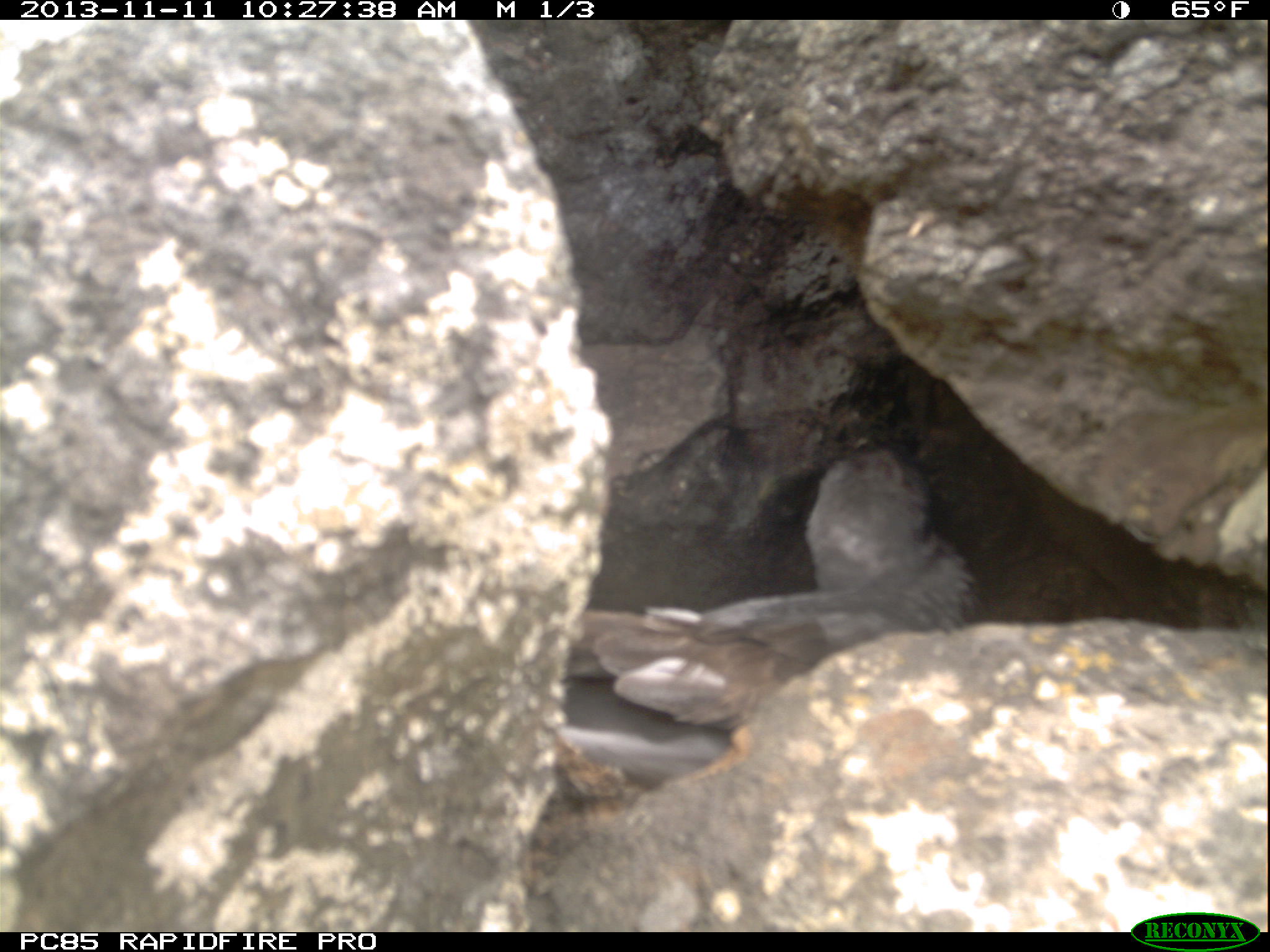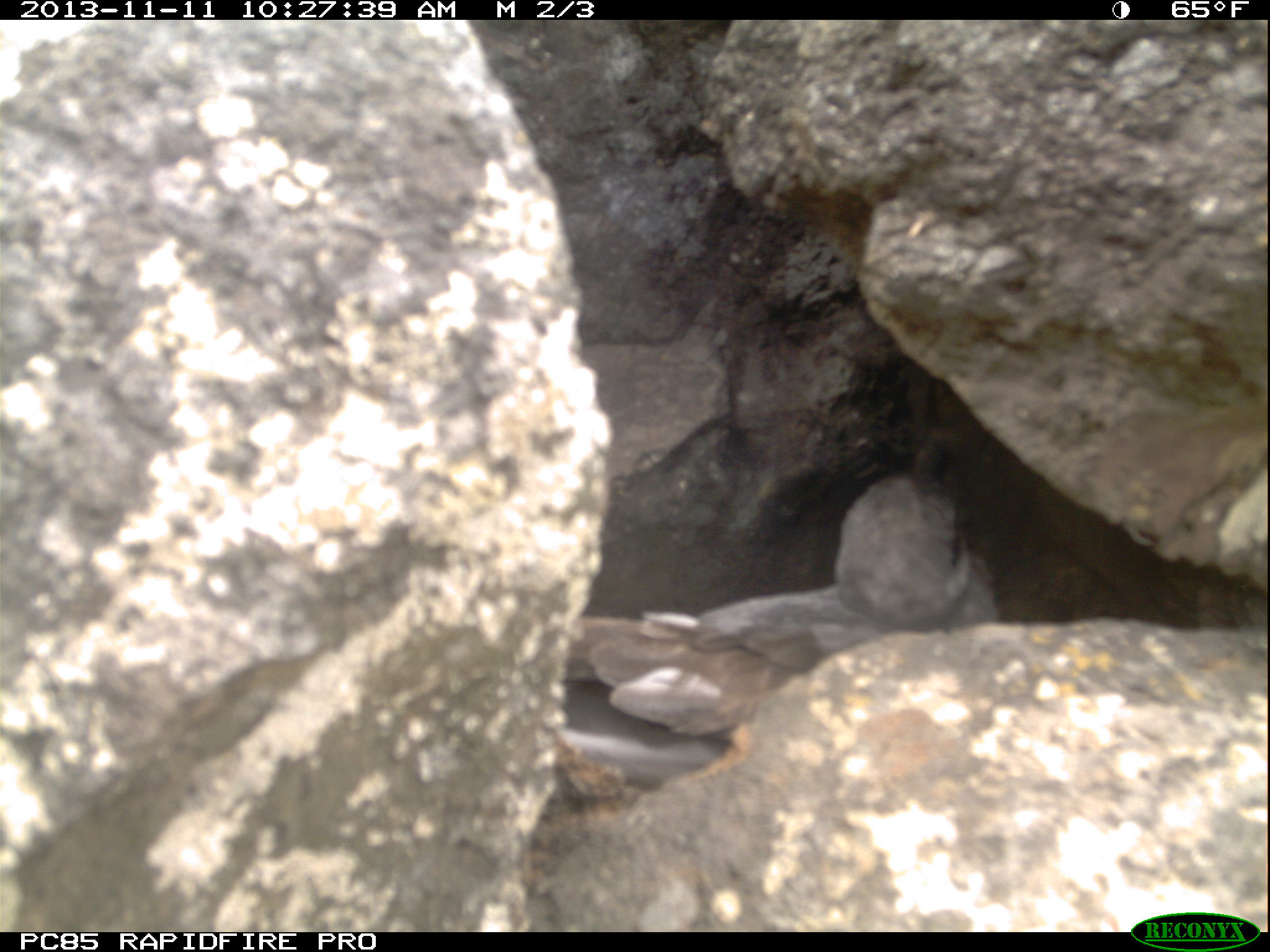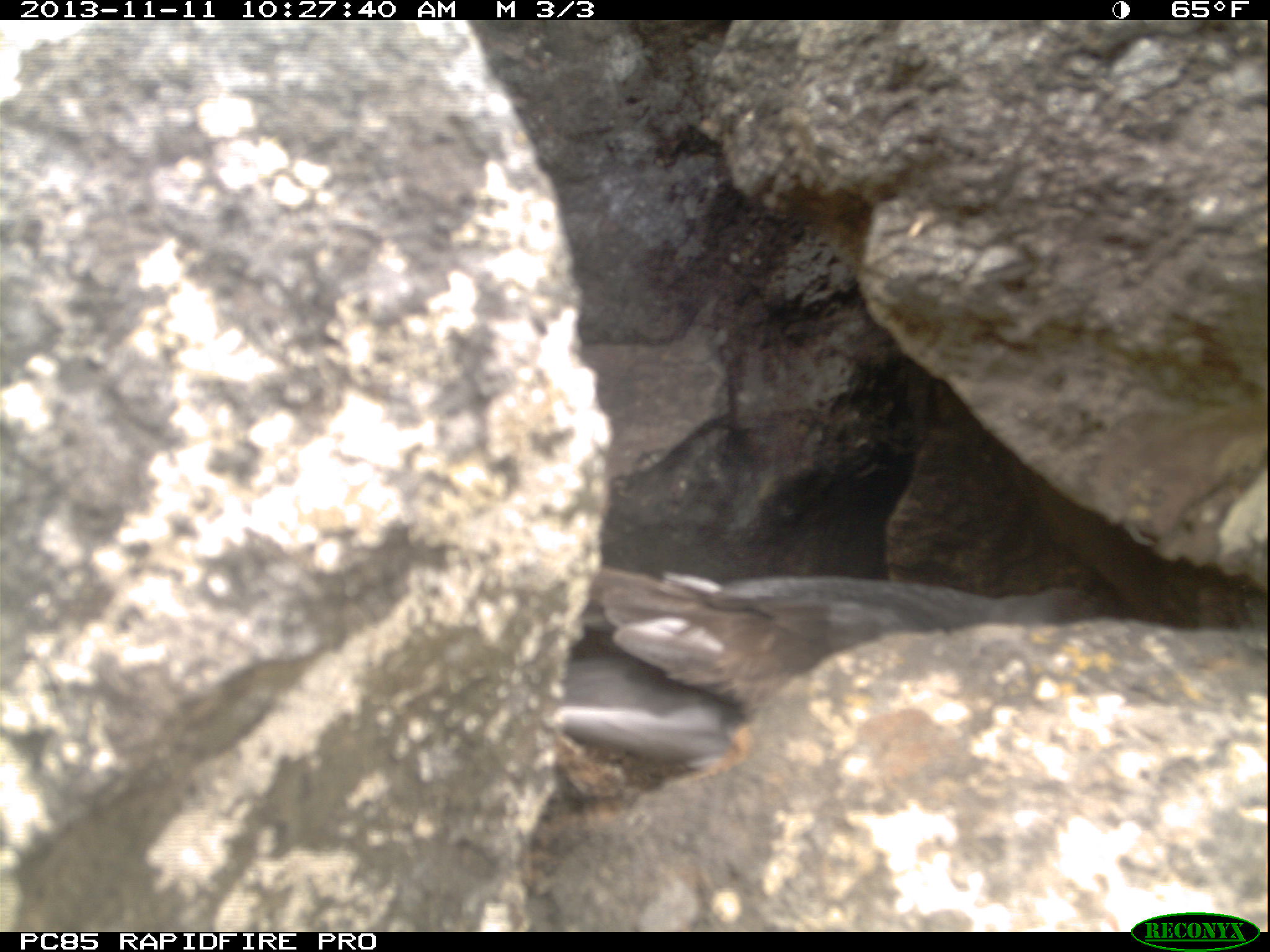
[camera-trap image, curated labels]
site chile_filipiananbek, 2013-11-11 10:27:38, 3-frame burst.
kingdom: Animalia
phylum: Chordata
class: Aves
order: Procellariiformes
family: Procellariidae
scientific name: Procellariidae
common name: petrel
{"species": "petrel (Procellariidae)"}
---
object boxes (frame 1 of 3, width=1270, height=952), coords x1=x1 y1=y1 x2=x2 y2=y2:
petrel: x1=543 y1=431 x2=965 y2=766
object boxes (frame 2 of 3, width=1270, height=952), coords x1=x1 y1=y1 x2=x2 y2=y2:
petrel: x1=544 y1=474 x2=1002 y2=773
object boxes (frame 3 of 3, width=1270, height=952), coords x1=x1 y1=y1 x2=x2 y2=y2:
petrel: x1=545 y1=558 x2=1090 y2=773